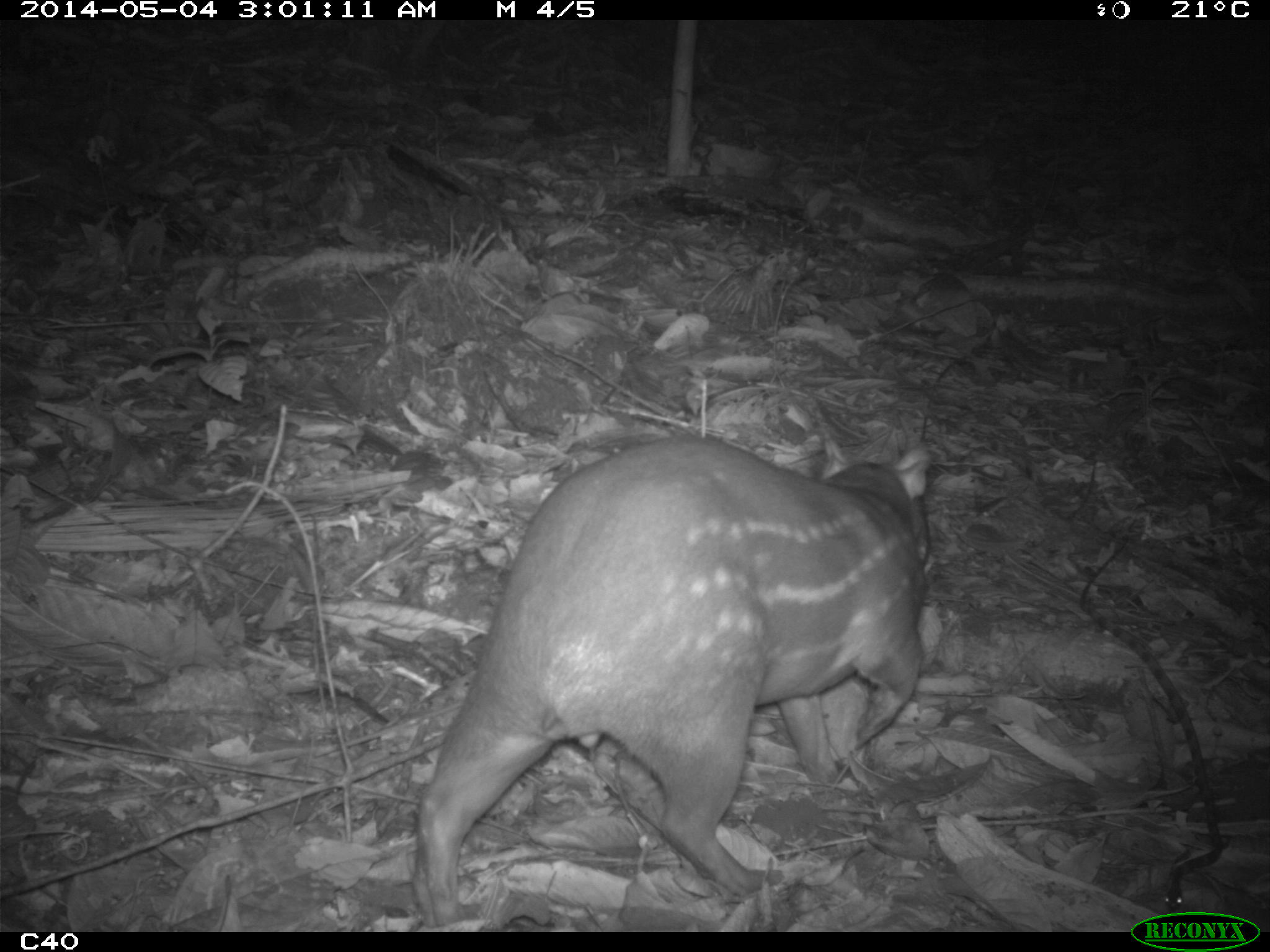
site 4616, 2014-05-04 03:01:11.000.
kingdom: Animalia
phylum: Chordata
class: Mammalia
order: Rodentia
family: Cuniculidae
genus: Cuniculus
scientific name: Cuniculus paca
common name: spotted paca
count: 1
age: adult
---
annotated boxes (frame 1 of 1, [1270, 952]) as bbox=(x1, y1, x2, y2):
cuniculus paca: bbox=(407, 432, 930, 924)